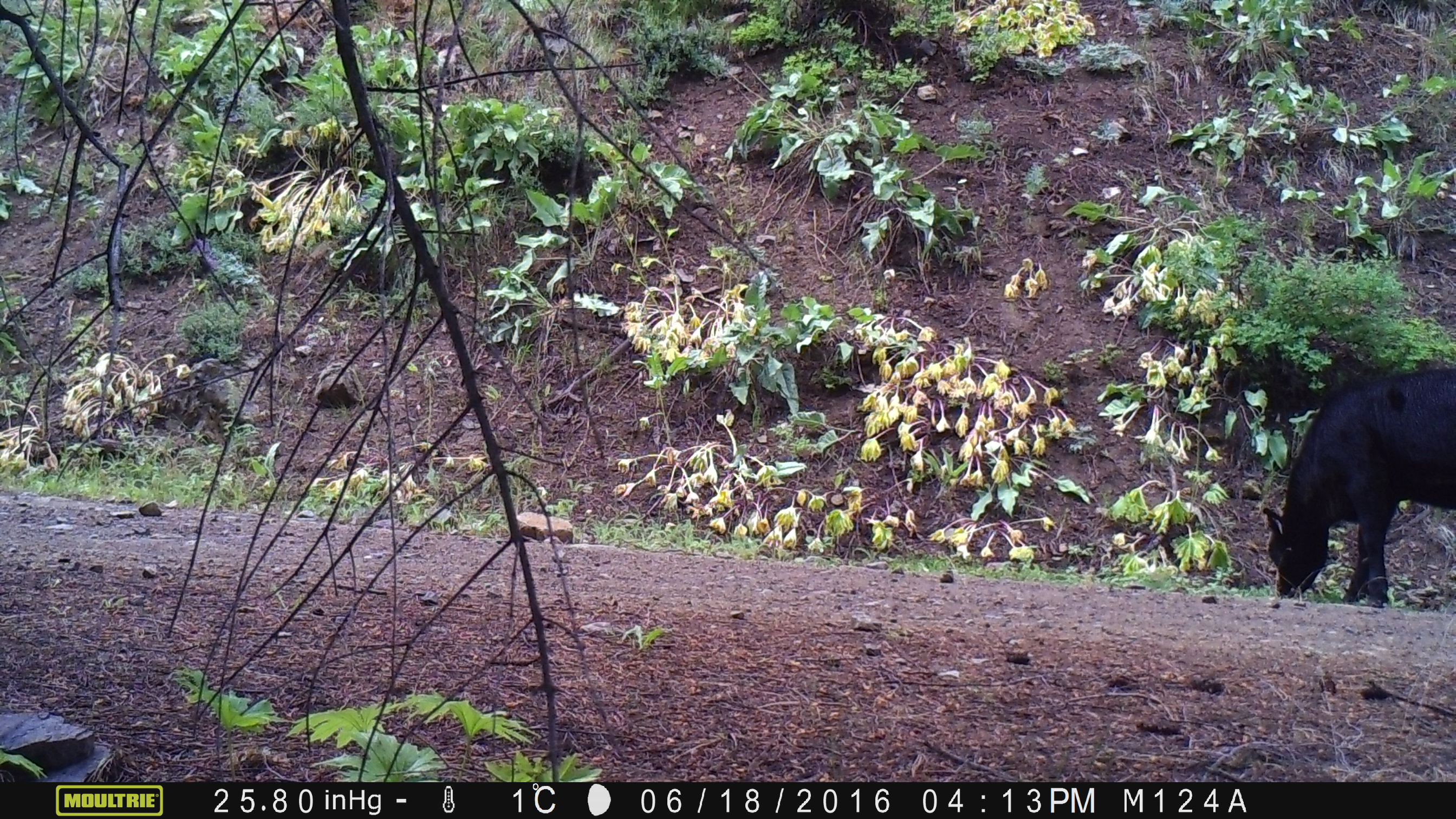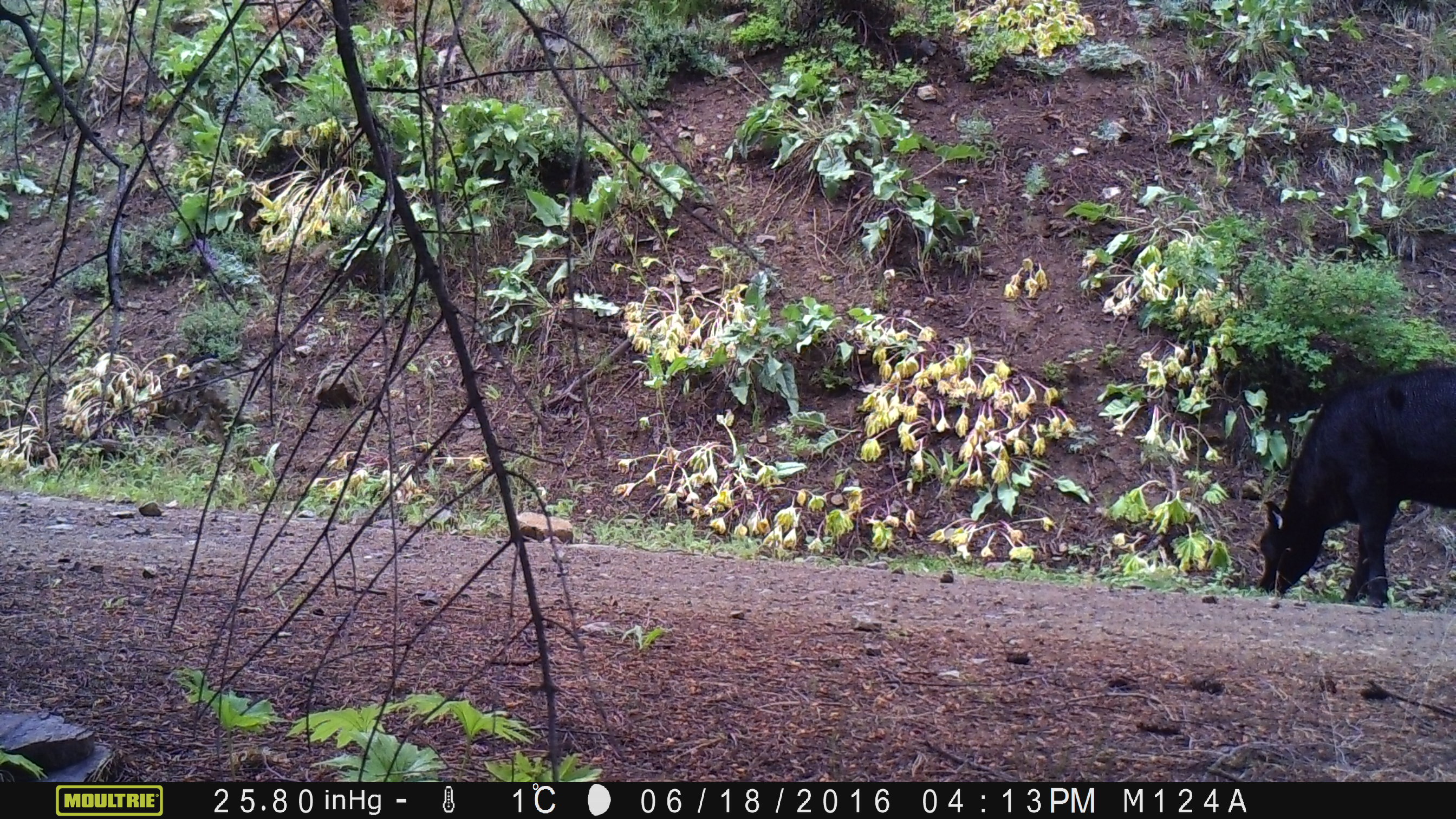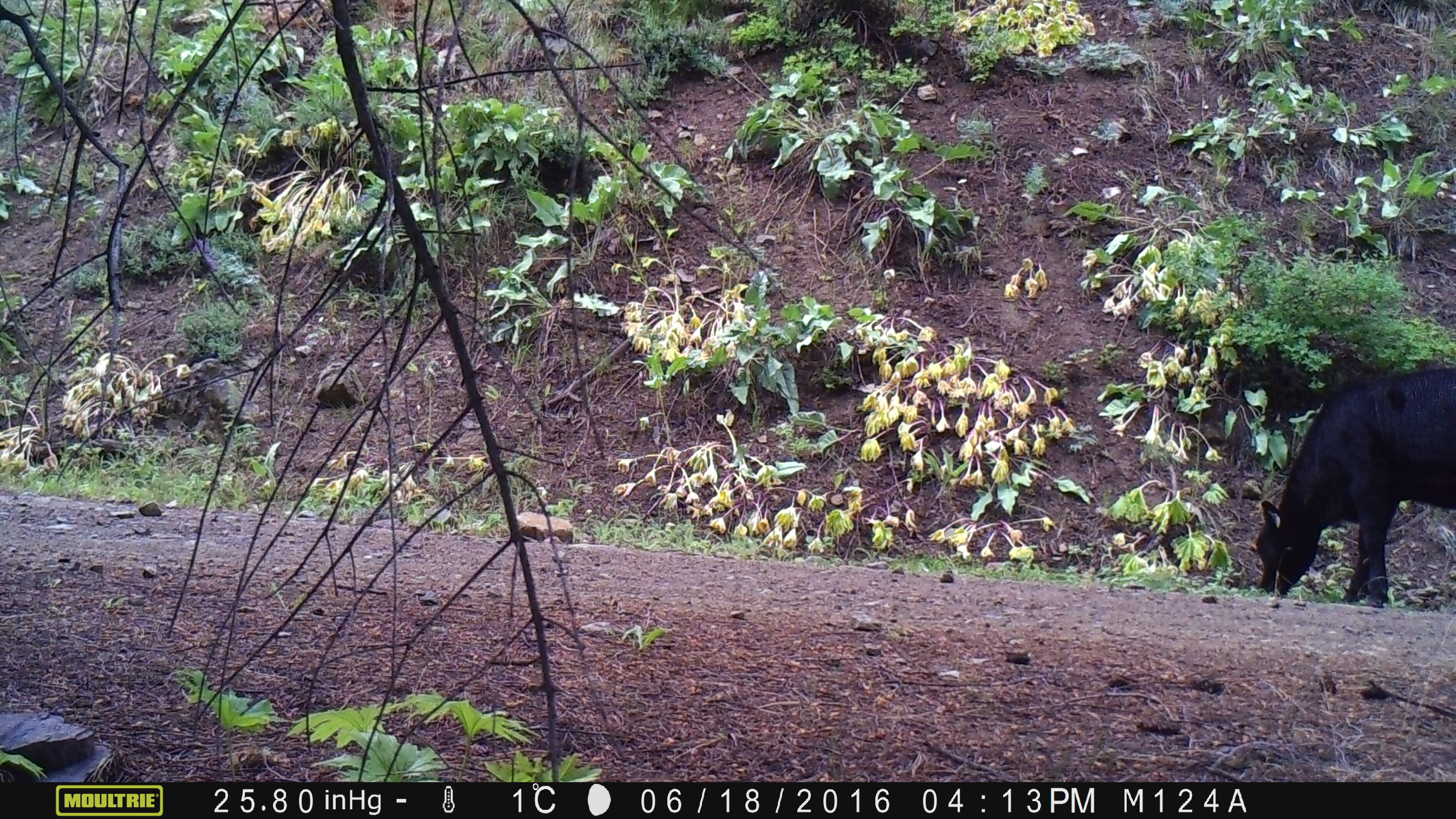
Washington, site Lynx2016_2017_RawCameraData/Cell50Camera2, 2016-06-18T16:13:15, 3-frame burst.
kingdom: Animalia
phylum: Chordata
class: Mammalia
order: Artiodactyla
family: Bovidae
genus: Bos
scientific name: Bos taurus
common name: domestic cattle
Domestic cattle (Bos taurus). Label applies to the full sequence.